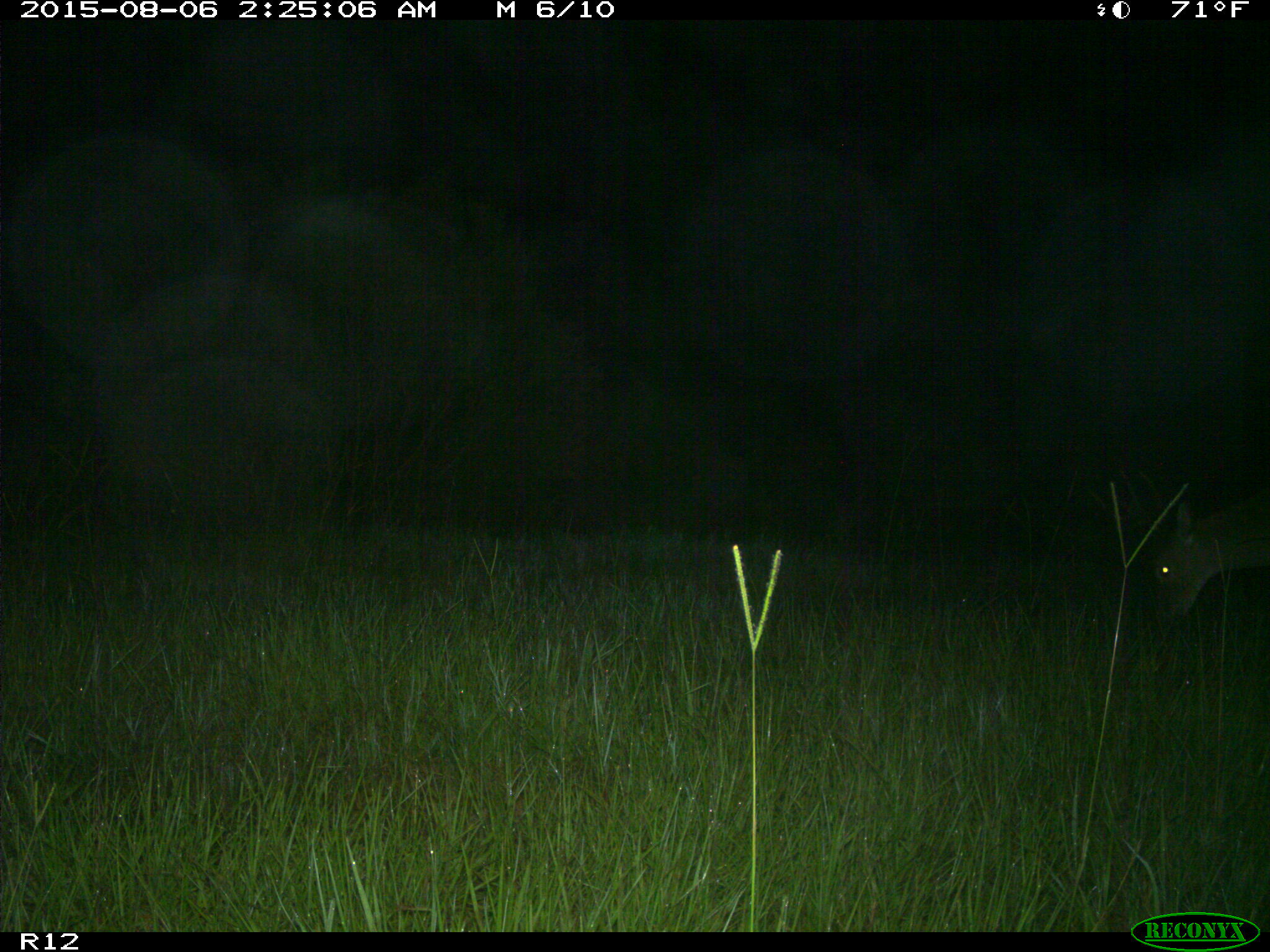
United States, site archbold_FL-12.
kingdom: Animalia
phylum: Chordata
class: Mammalia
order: Artiodactyla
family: Cervidae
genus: Odocoileus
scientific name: Odocoileus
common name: deer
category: unidentified deer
Unidentified deer (deer) (Odocoileus).